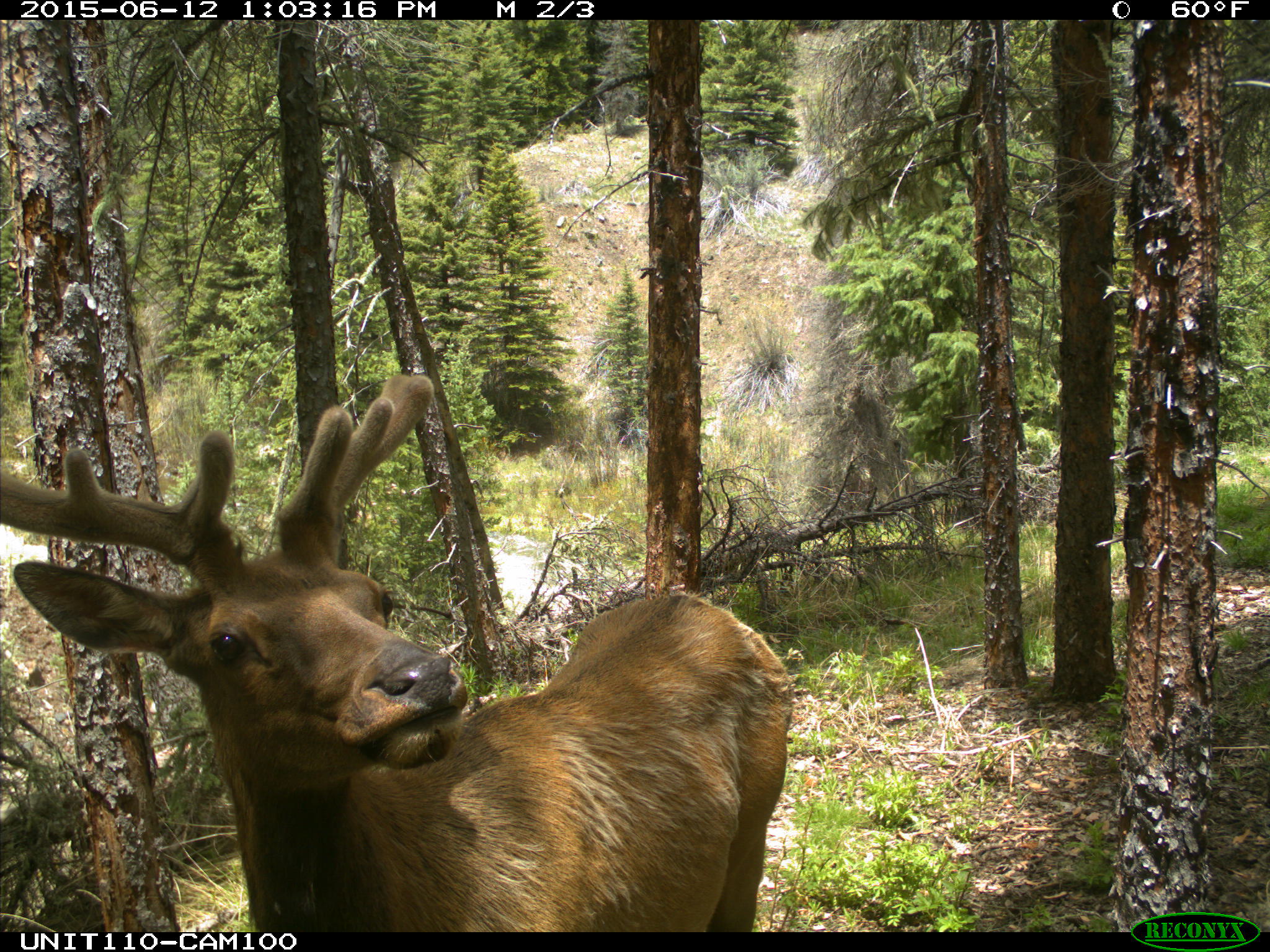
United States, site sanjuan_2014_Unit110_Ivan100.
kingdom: Animalia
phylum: Chordata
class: Mammalia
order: Artiodactyla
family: Cervidae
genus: Cervus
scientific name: Cervus elaphus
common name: red deer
Cervus elaphus (red deer).